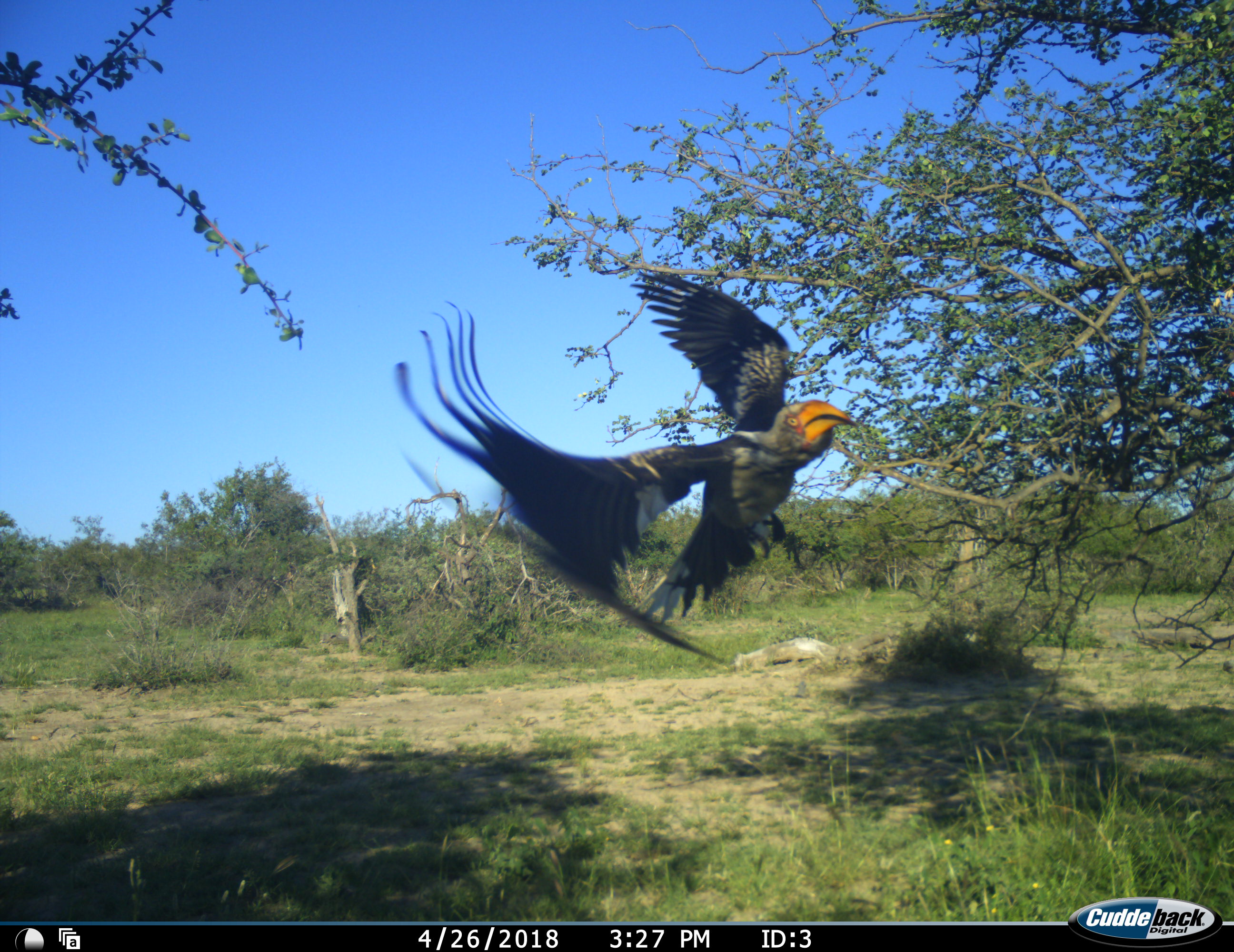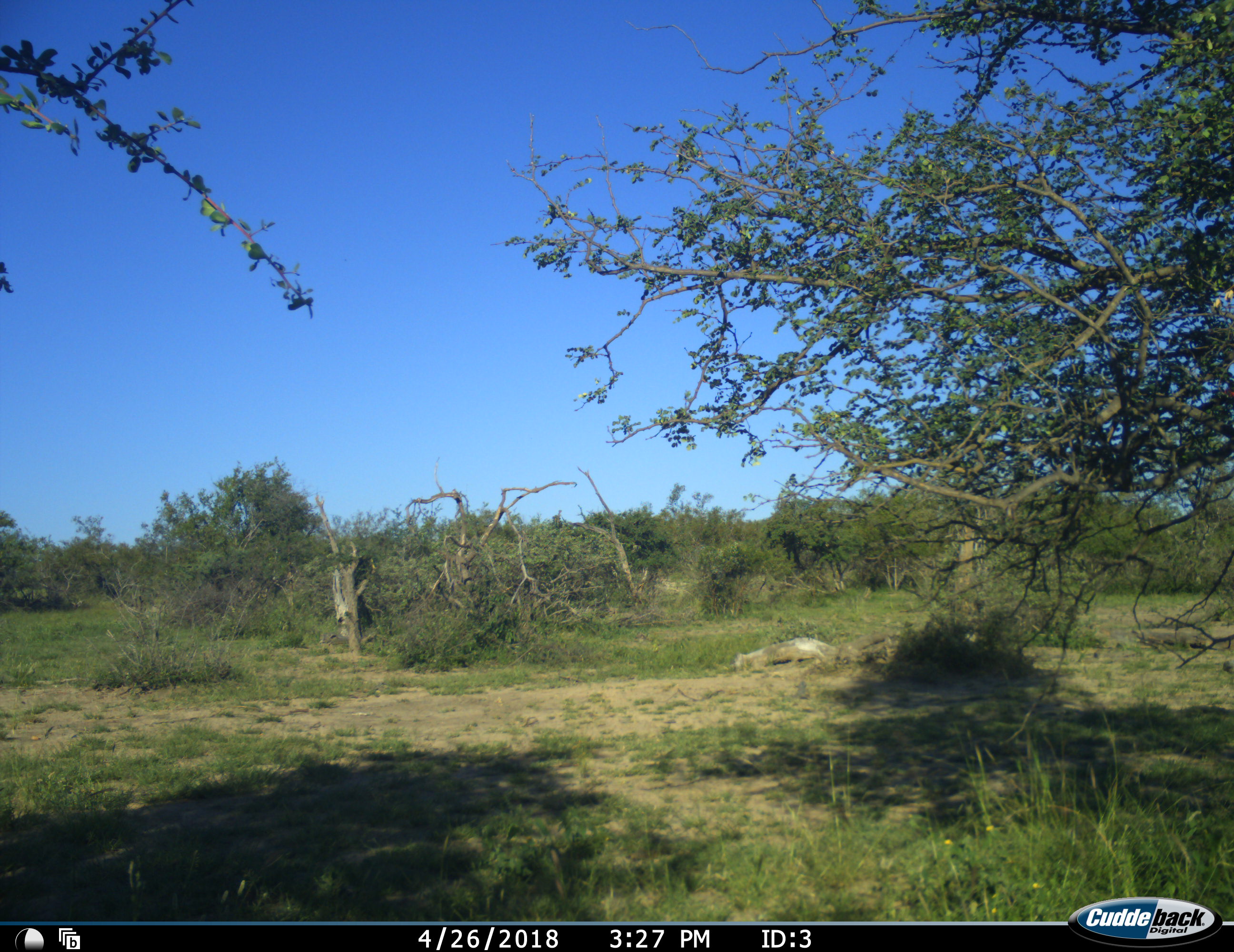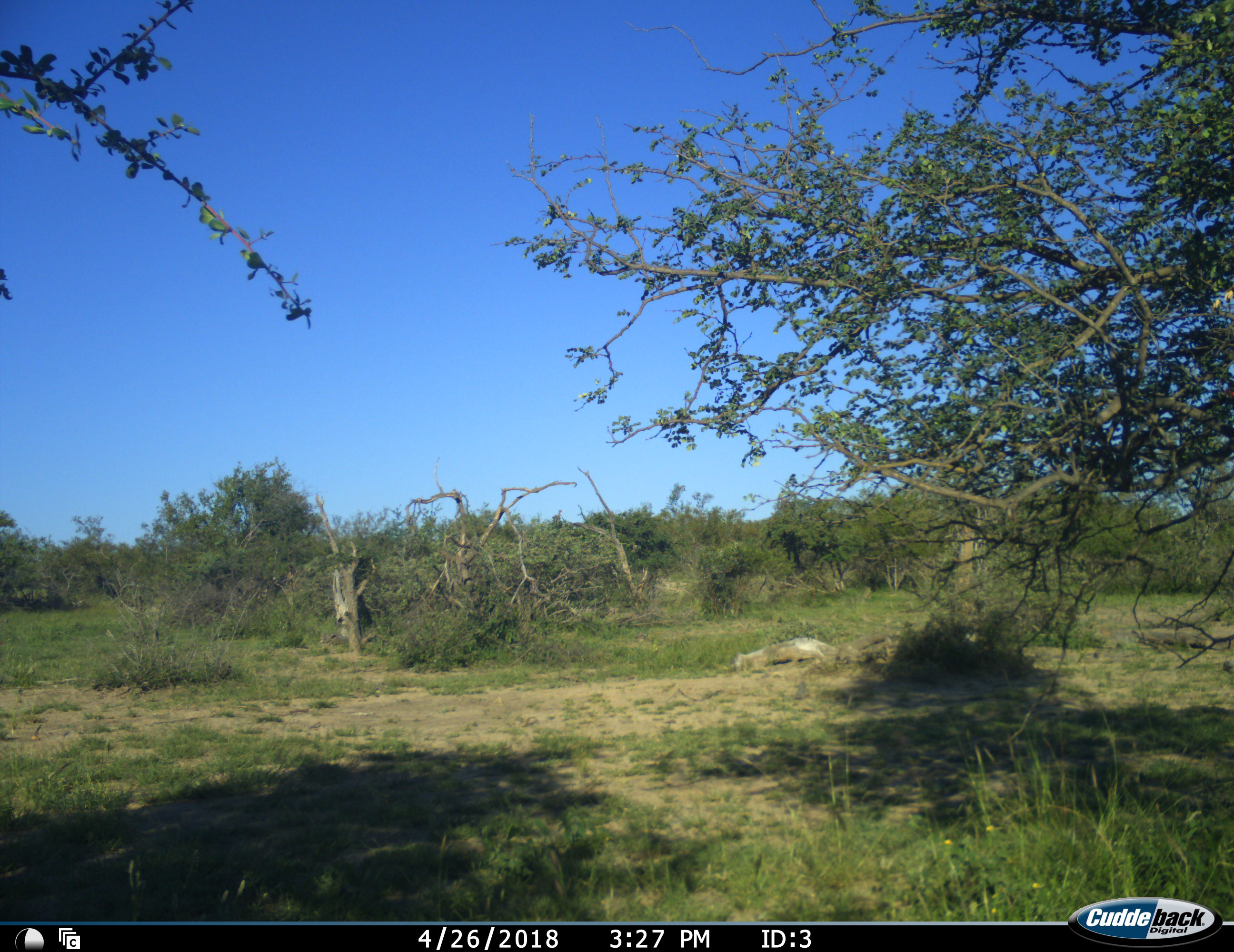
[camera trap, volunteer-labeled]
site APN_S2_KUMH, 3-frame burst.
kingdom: Animalia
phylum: Chordata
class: Aves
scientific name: Aves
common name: bird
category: birdother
Birdother (bird) (Aves), count 1. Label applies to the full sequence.